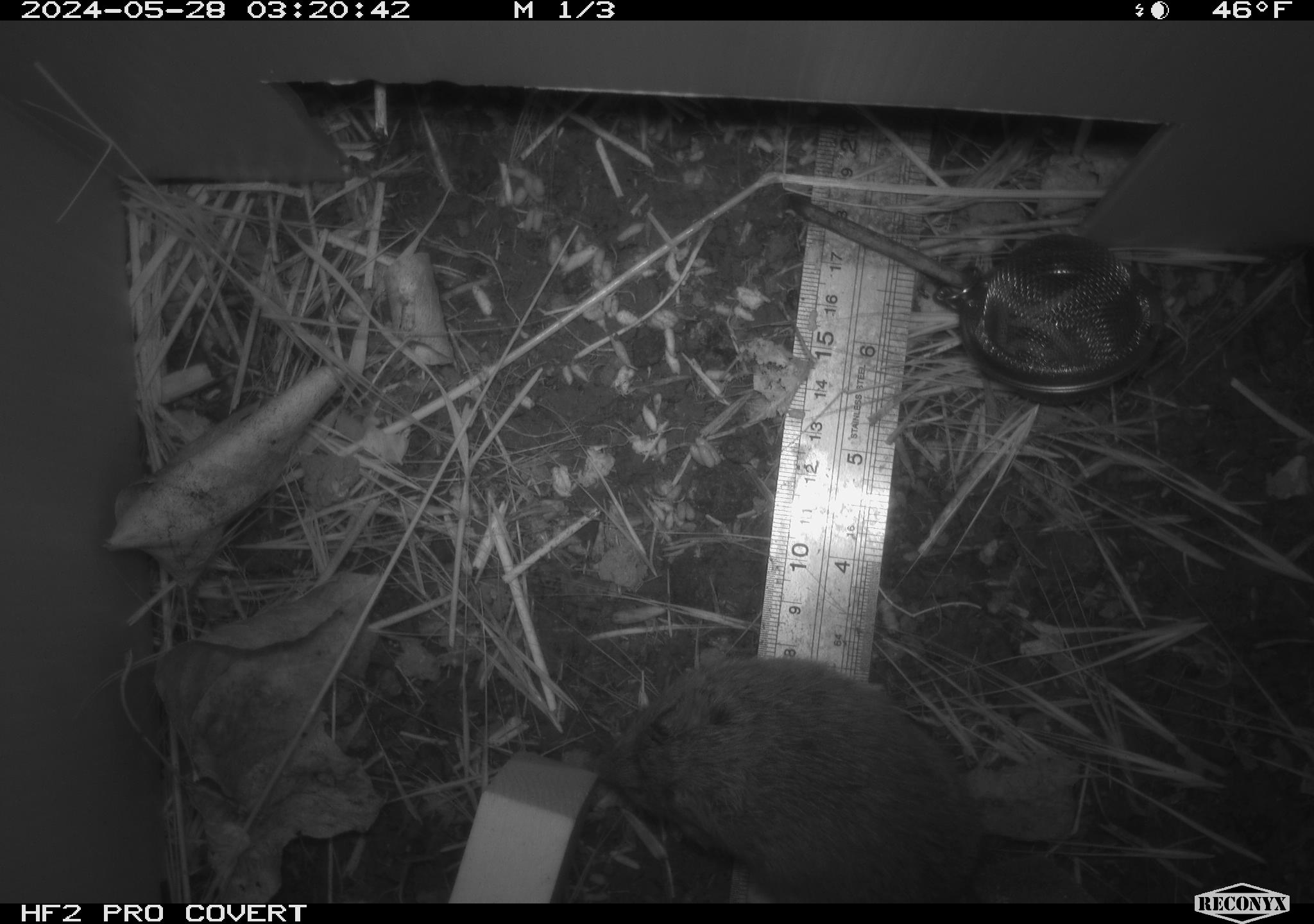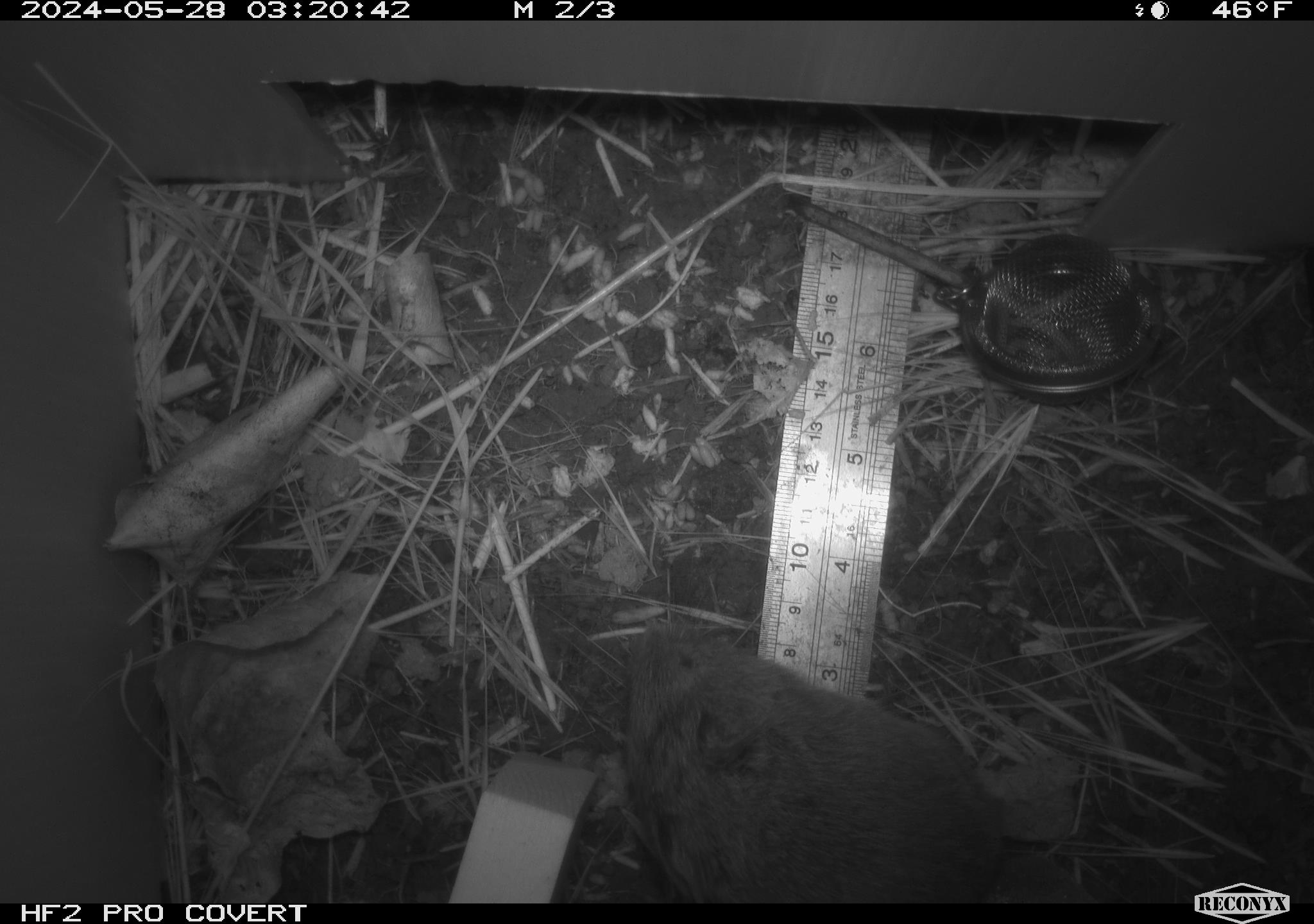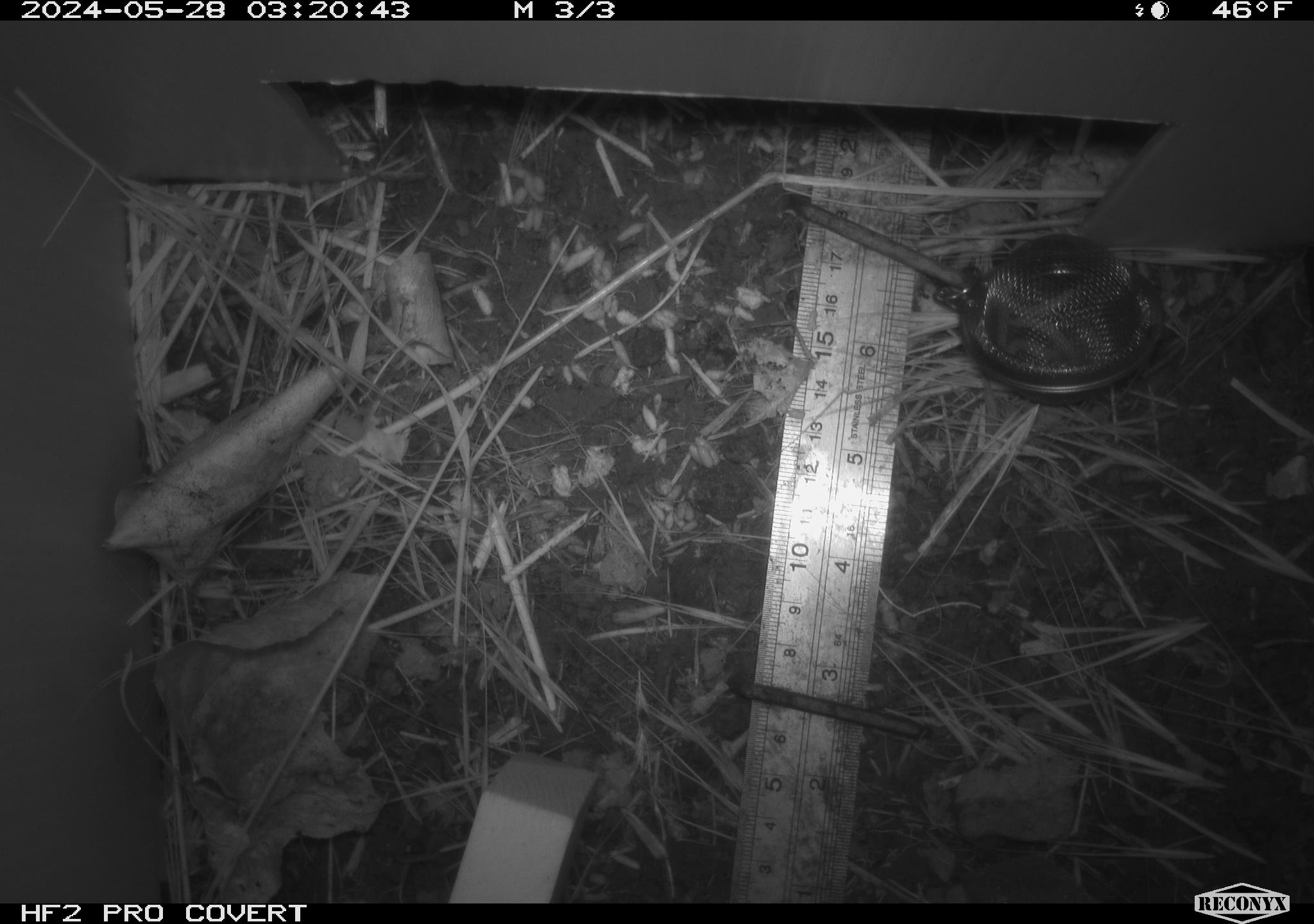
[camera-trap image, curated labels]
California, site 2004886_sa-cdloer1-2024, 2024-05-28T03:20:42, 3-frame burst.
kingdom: Animalia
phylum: Chordata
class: Mammalia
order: Rodentia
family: Cricetidae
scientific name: Arvicolinae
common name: voles, lemmings, and muskrats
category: arvicolinae subfamily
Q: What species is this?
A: Arvicolinae subfamily (voles, lemmings, and muskrats) (Arvicolinae).